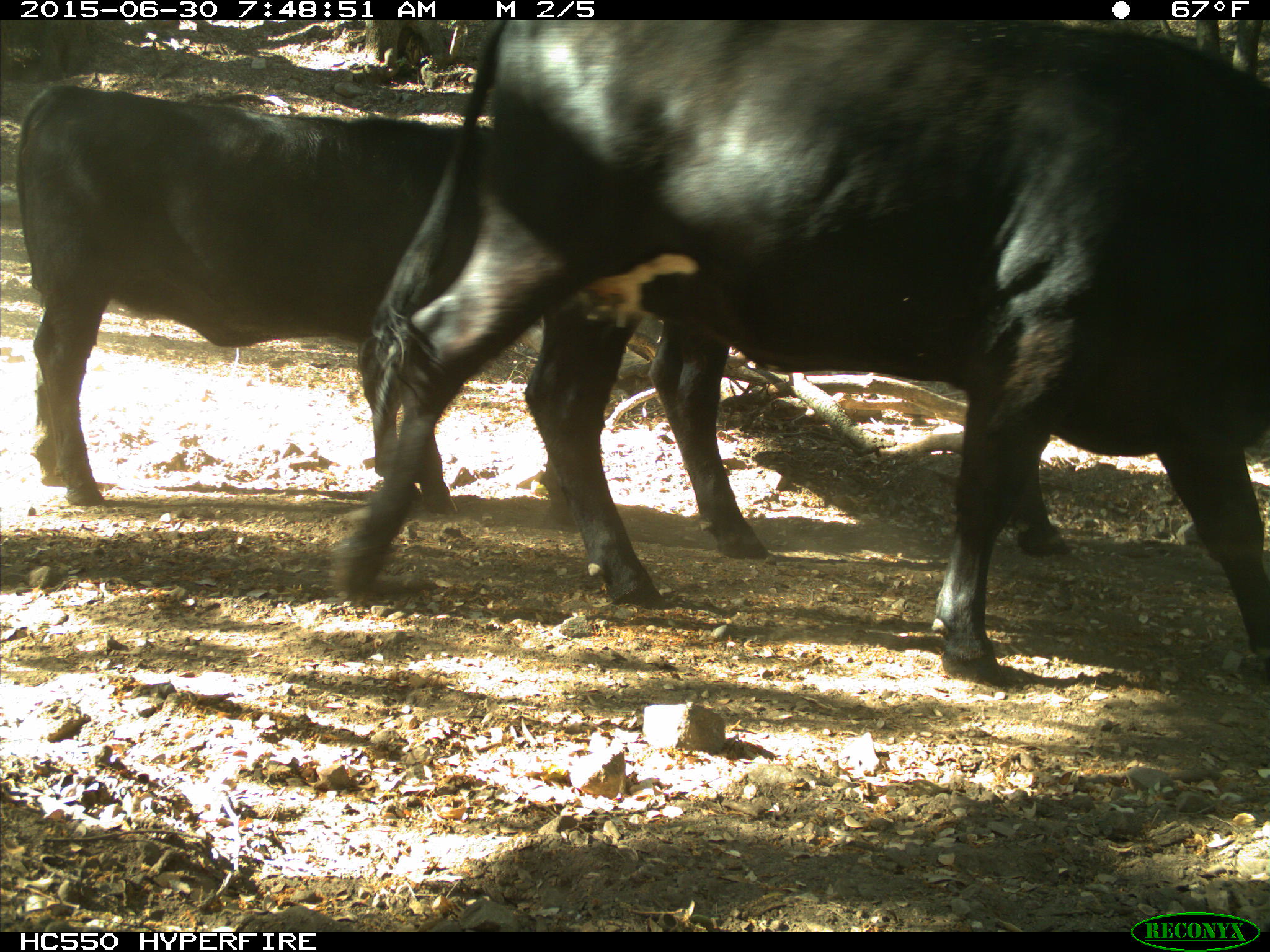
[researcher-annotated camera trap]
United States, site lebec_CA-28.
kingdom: Animalia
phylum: Chordata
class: Mammalia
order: Artiodactyla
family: Bovidae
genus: Bos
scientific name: Bos taurus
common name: domestic cow